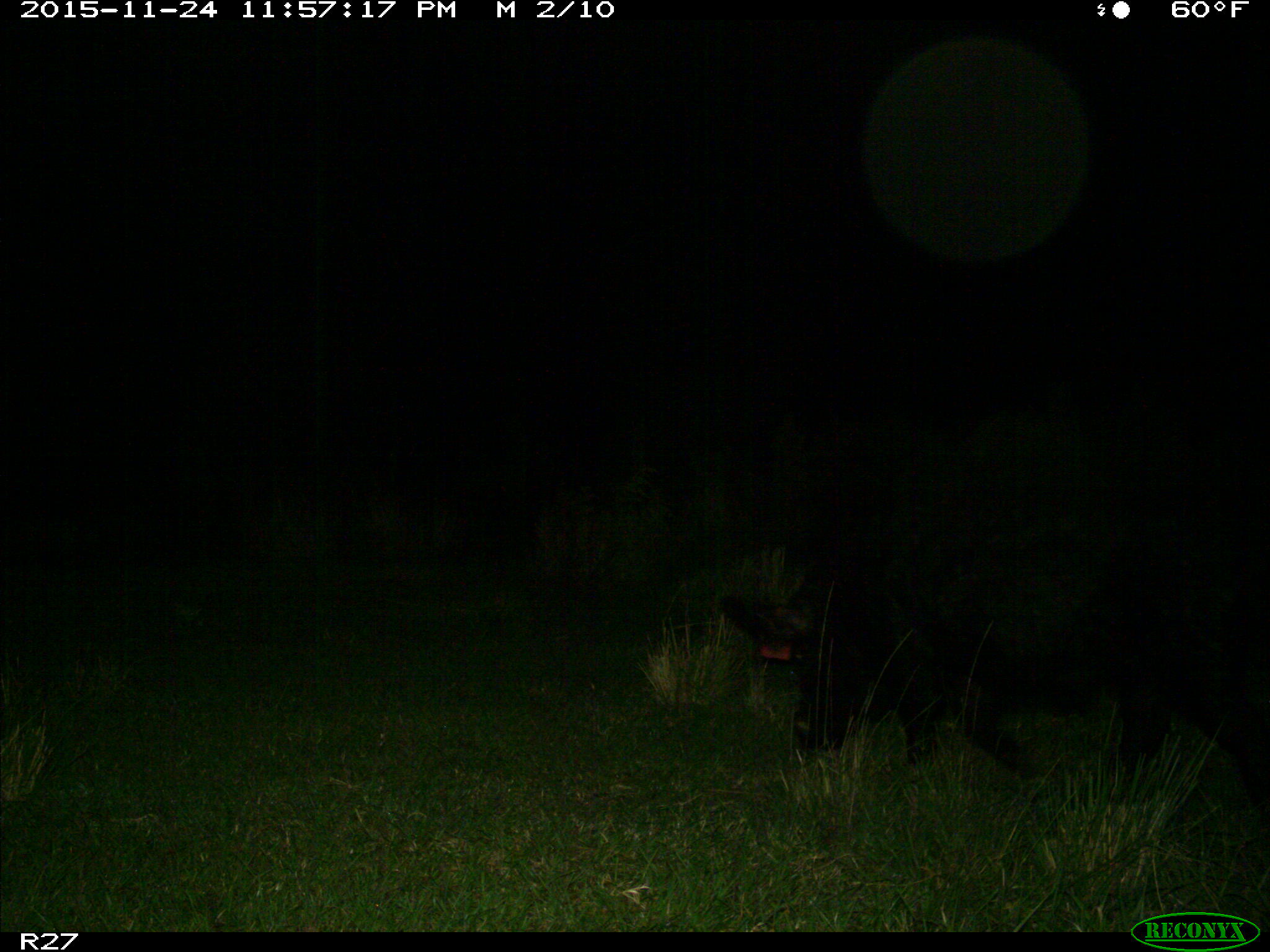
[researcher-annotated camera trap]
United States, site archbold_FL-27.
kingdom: Animalia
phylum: Chordata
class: Mammalia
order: Artiodactyla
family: Suidae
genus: Sus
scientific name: Sus scrofa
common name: wild boar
Sus scrofa (wild boar).